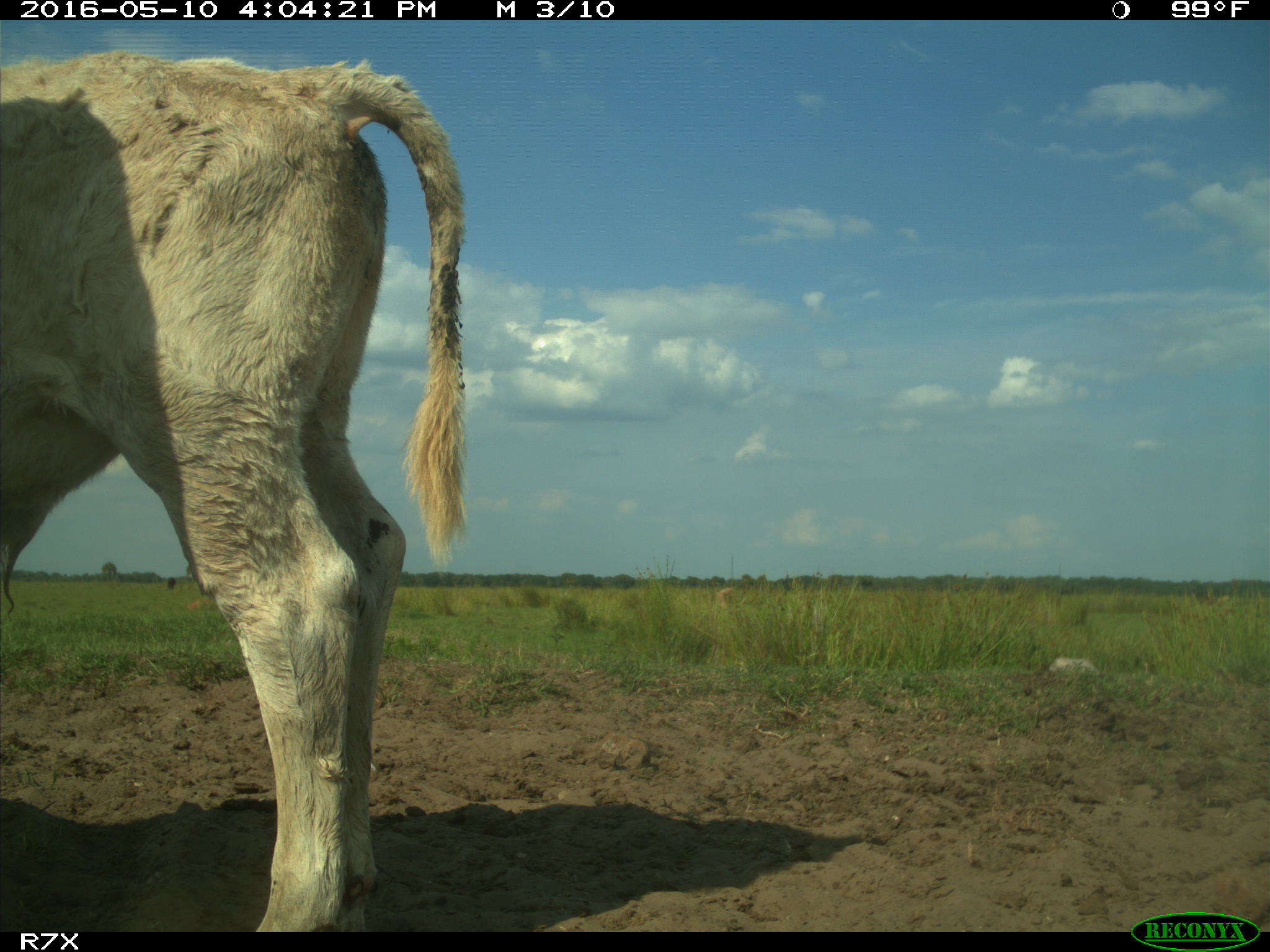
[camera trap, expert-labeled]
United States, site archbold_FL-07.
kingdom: Animalia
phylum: Chordata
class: Mammalia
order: Artiodactyla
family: Bovidae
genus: Bos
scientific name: Bos taurus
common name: domestic cow